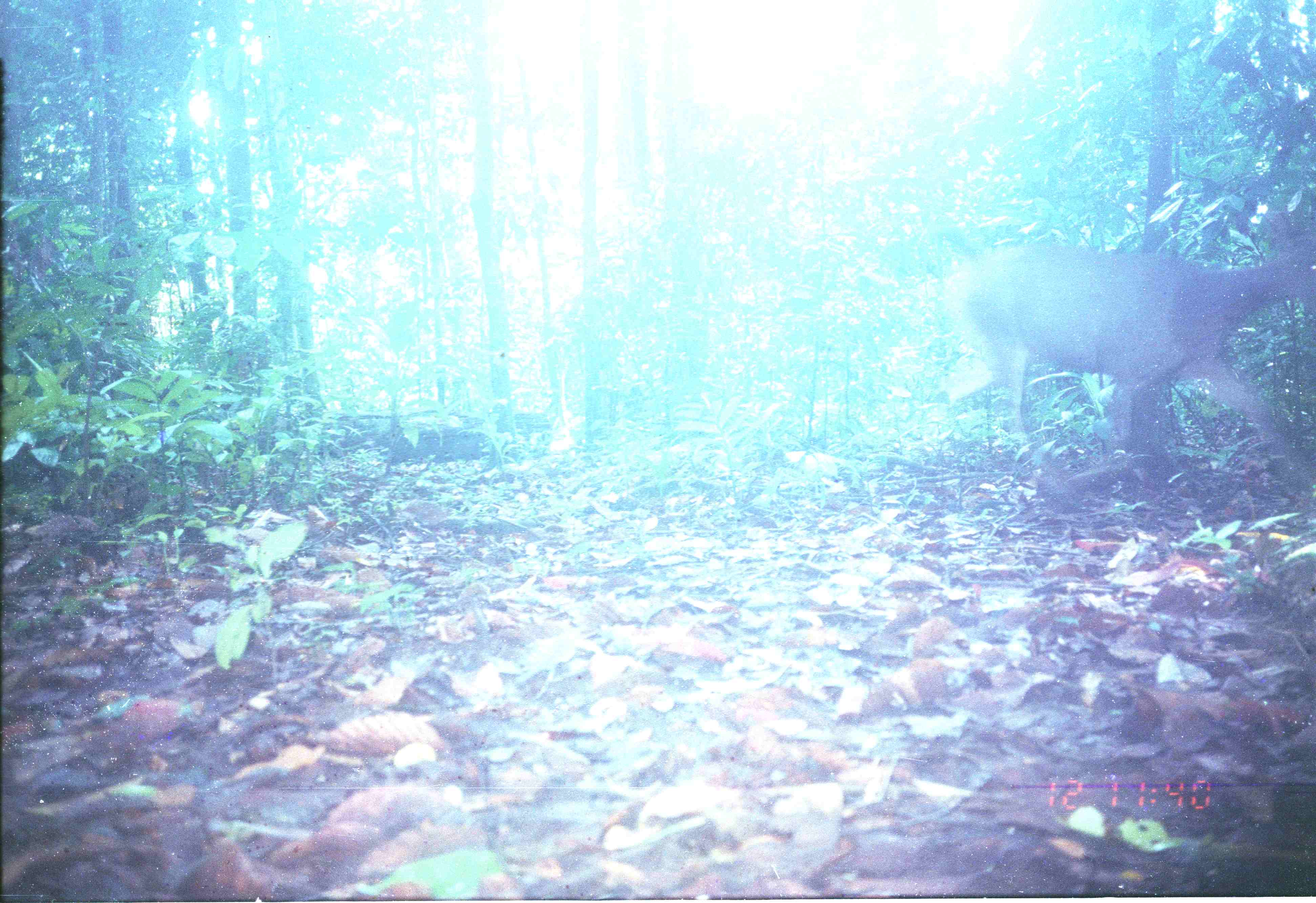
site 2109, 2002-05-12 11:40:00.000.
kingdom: Animalia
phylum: Chordata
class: Mammalia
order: Artiodactyla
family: Cervidae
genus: Rusa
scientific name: Rusa unicolor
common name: sambar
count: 1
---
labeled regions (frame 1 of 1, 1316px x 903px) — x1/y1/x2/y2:
rusa unicolor: 959/244/1315/485